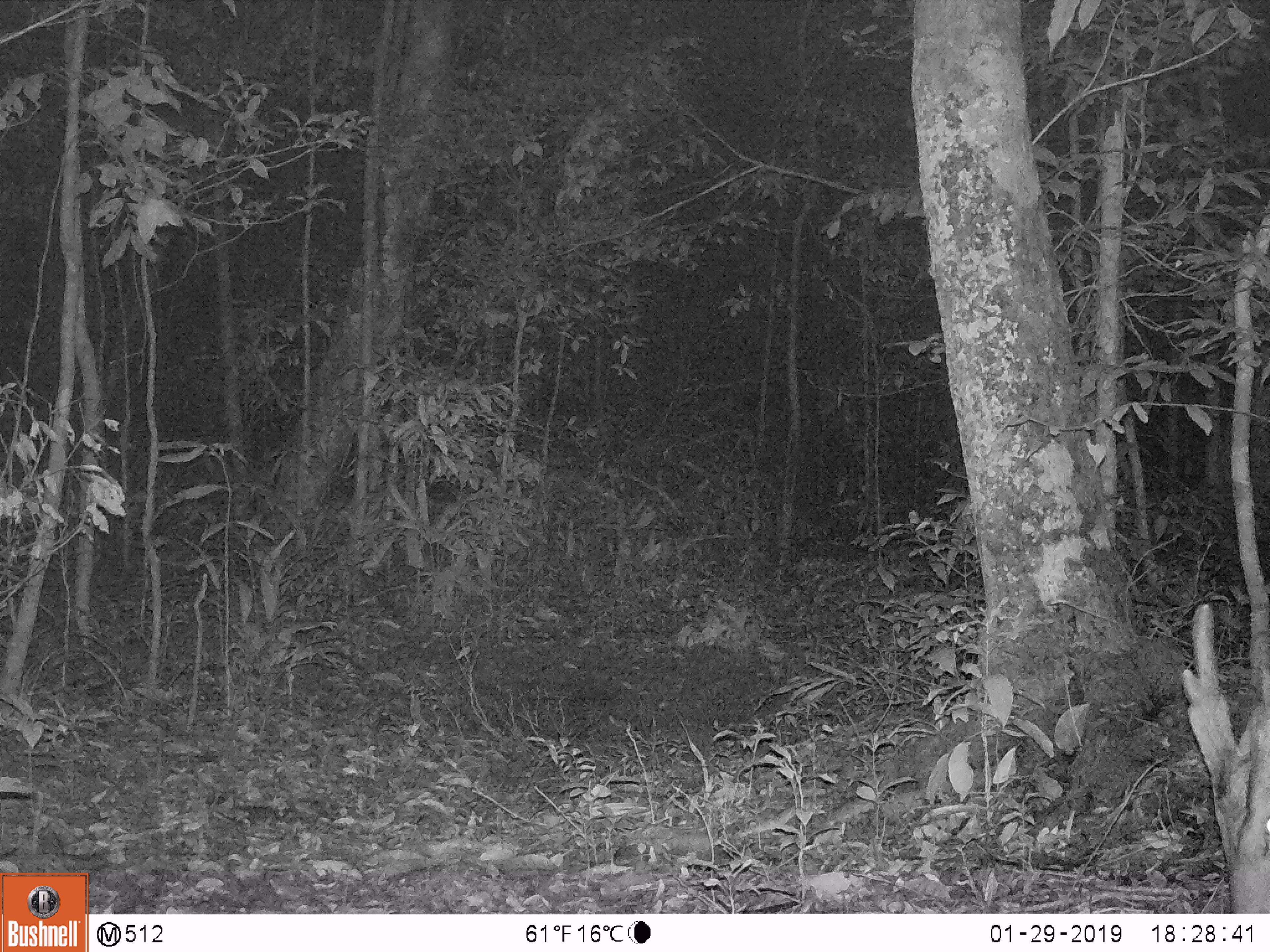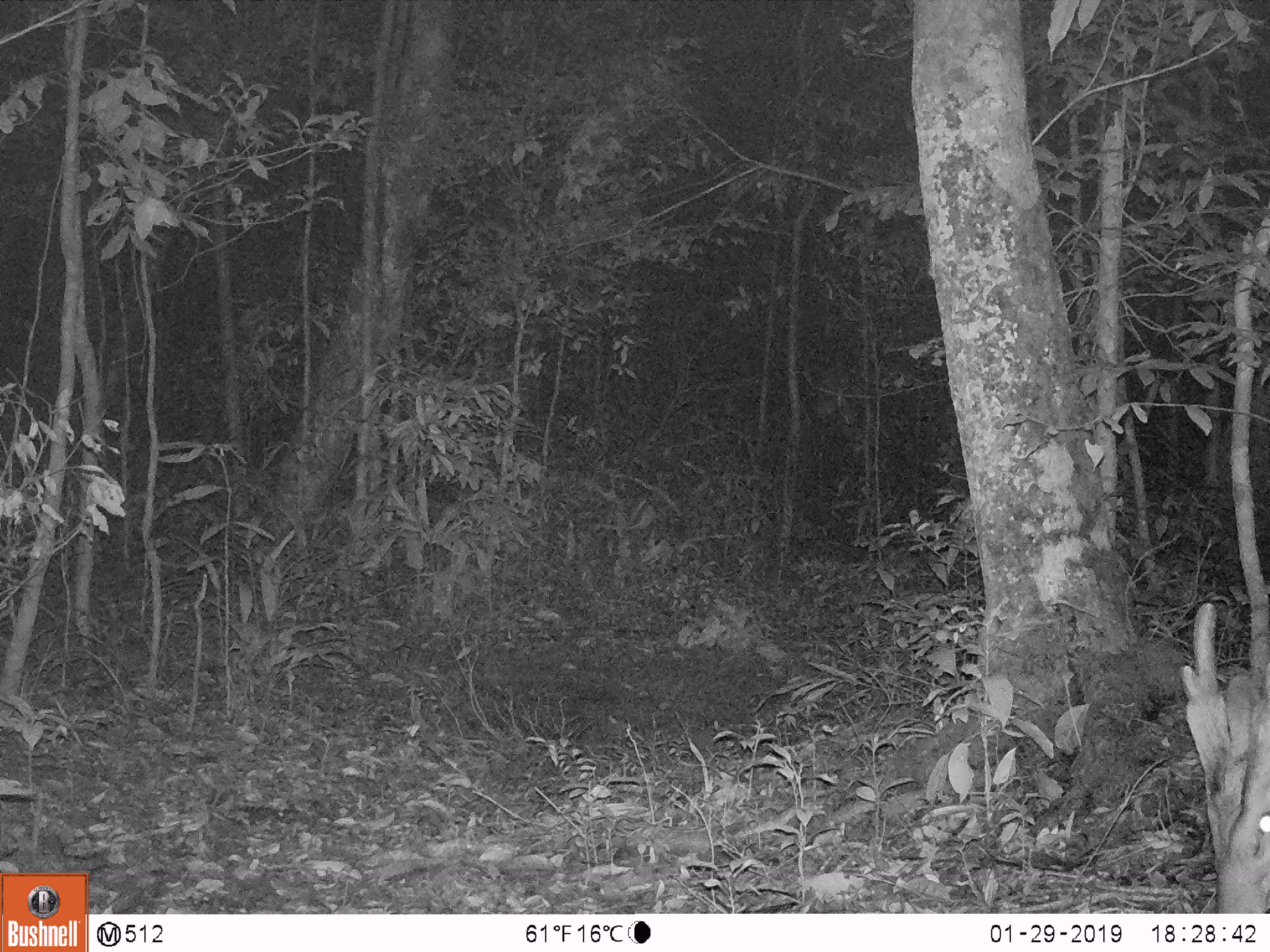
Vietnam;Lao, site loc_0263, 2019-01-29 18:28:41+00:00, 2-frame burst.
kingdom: Animalia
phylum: Chordata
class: Mammalia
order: Artiodactyla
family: Cervidae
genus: Muntiacus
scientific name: Muntiacus vuquangensis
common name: large-antlered muntjac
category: large antlered muntjac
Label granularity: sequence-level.